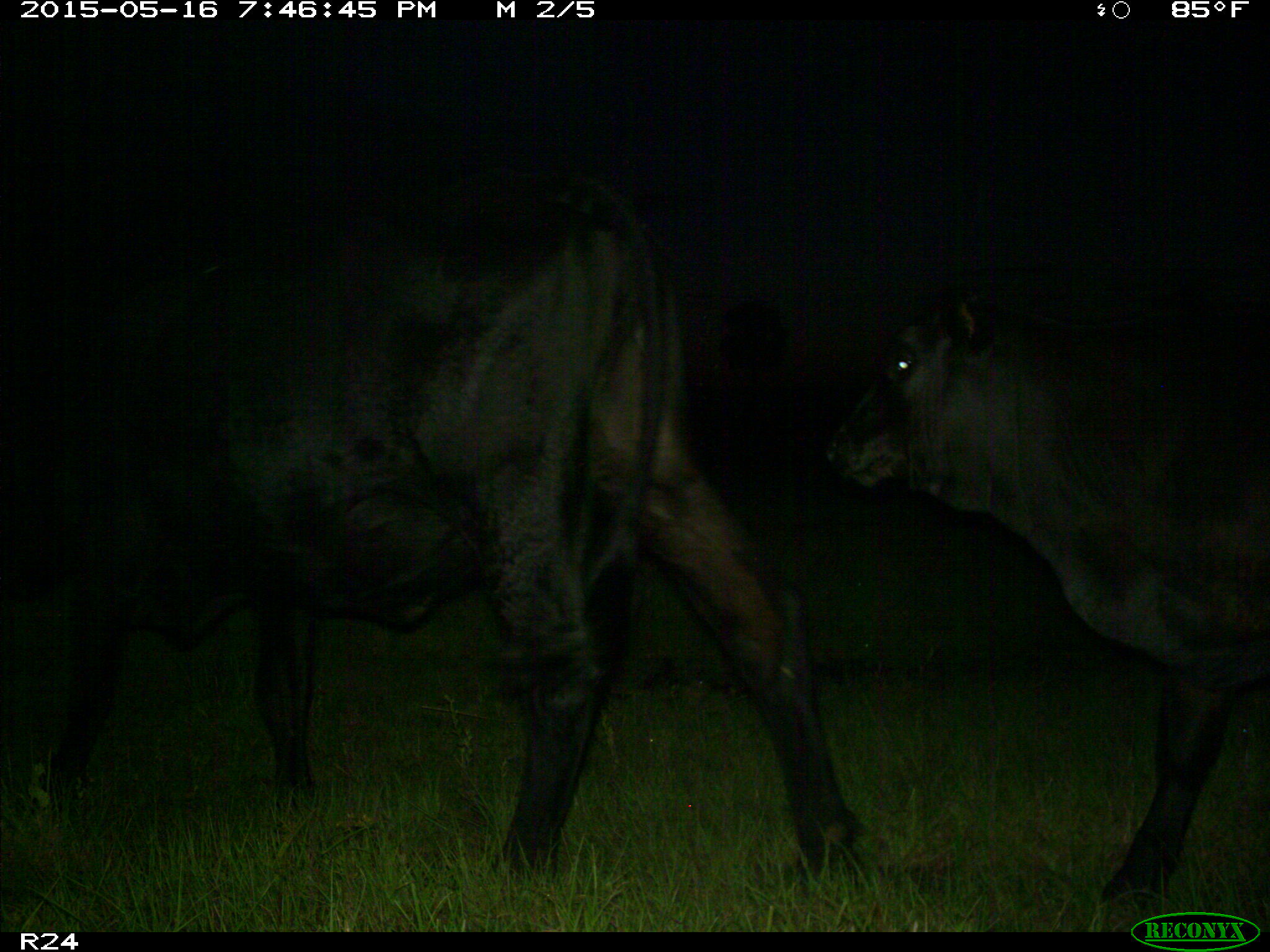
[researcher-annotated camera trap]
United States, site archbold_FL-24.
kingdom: Animalia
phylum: Chordata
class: Mammalia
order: Artiodactyla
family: Bovidae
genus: Bos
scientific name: Bos taurus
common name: domestic cow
Bos taurus (domestic cow).